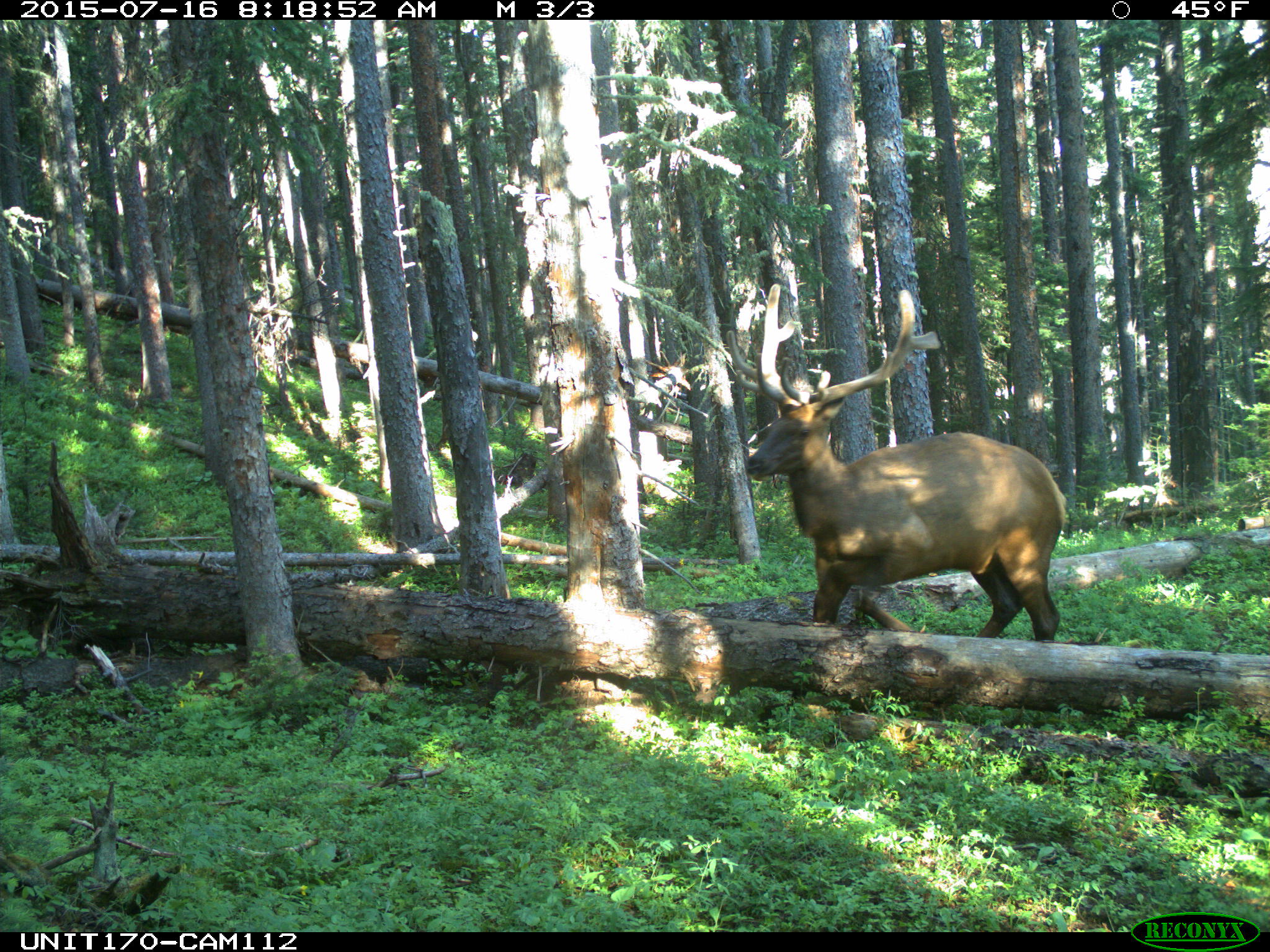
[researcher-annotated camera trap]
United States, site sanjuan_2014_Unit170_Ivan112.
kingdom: Animalia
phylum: Chordata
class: Mammalia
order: Artiodactyla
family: Cervidae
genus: Cervus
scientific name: Cervus elaphus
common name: red deer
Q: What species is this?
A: Cervus elaphus (red deer).